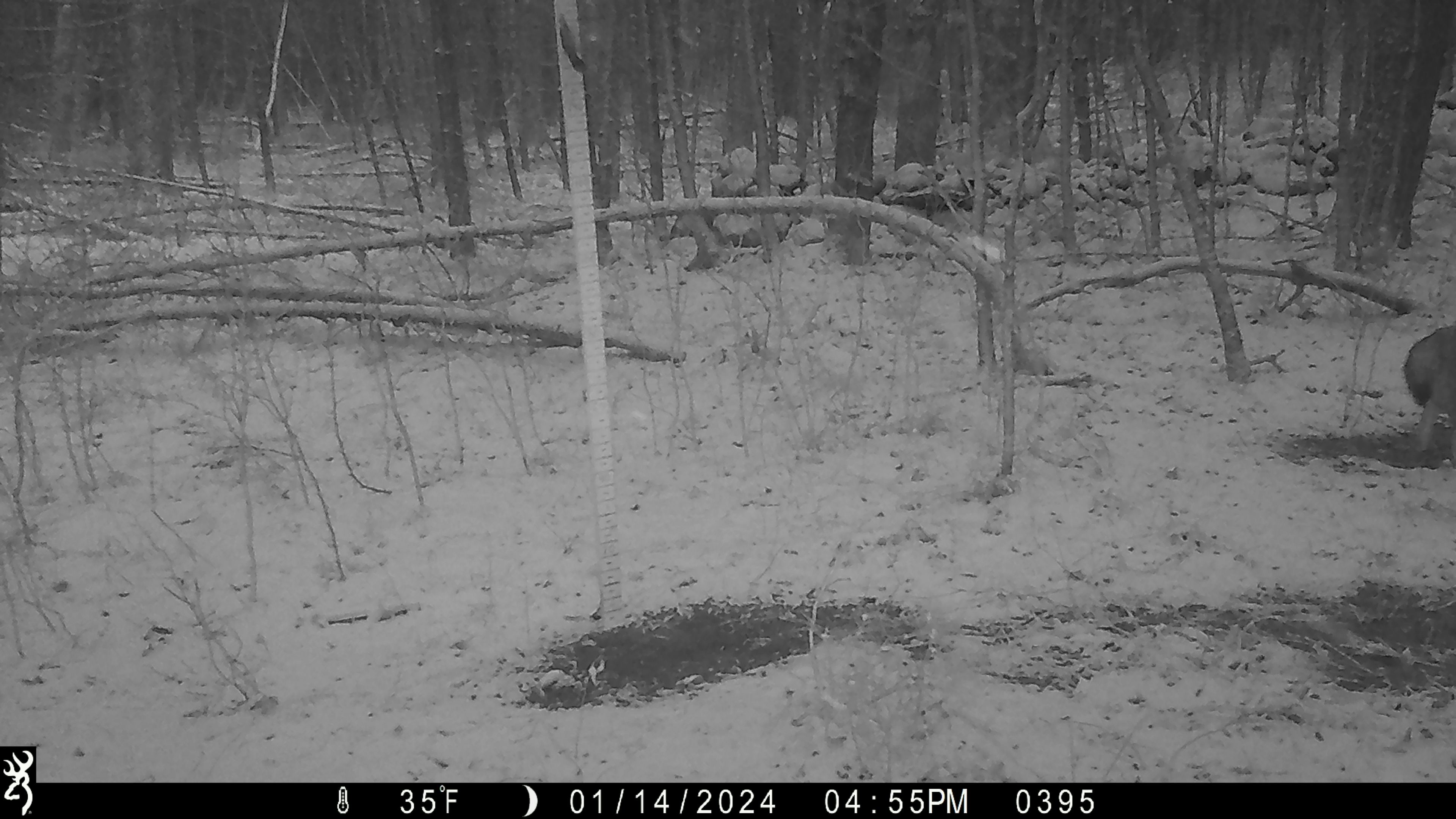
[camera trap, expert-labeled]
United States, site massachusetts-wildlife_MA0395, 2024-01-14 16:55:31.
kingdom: Animalia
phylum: Chordata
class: Mammalia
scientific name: Mammalia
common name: mammal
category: mammal sp.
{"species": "mammal sp. (mammal) (Mammalia)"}